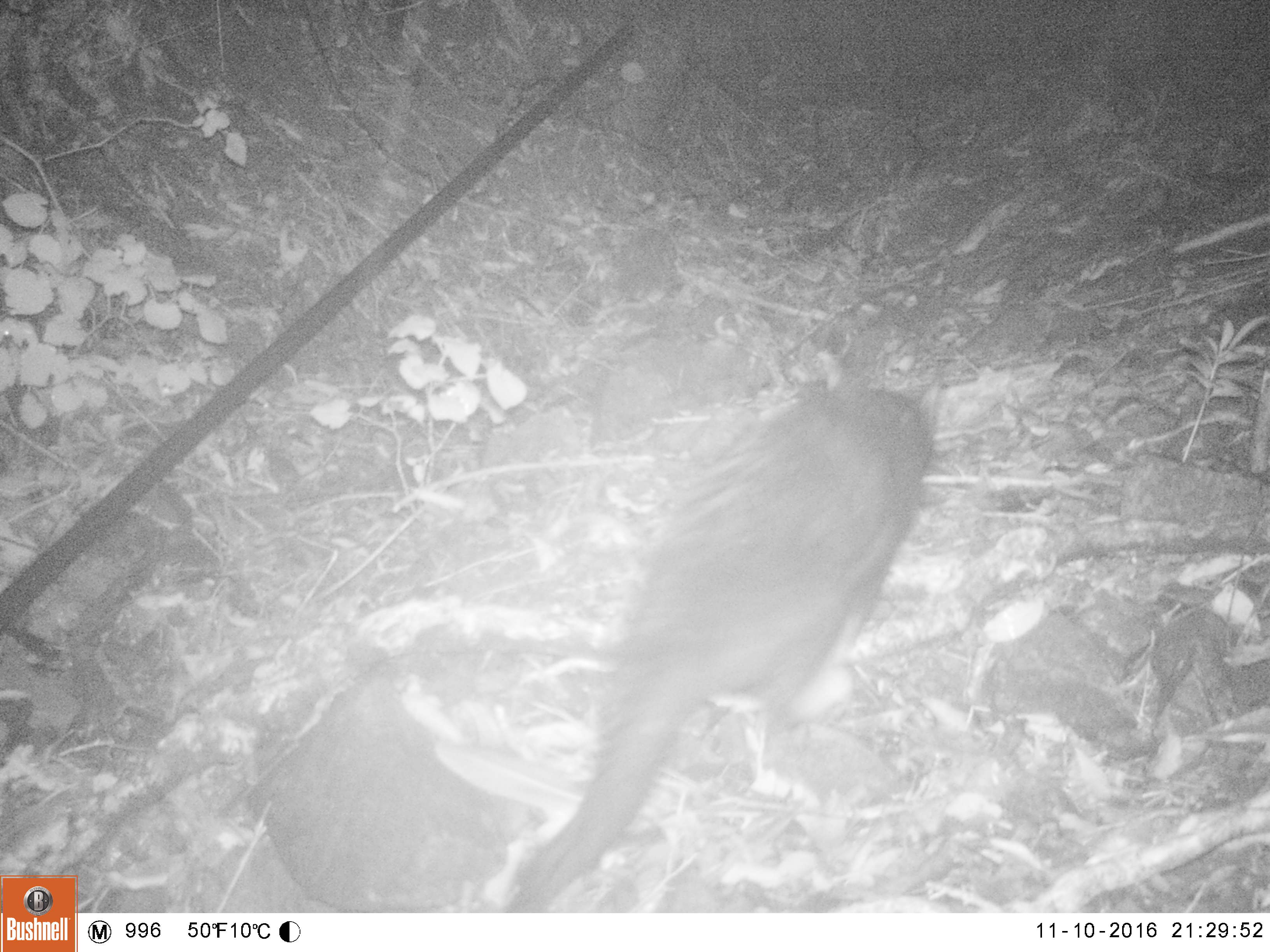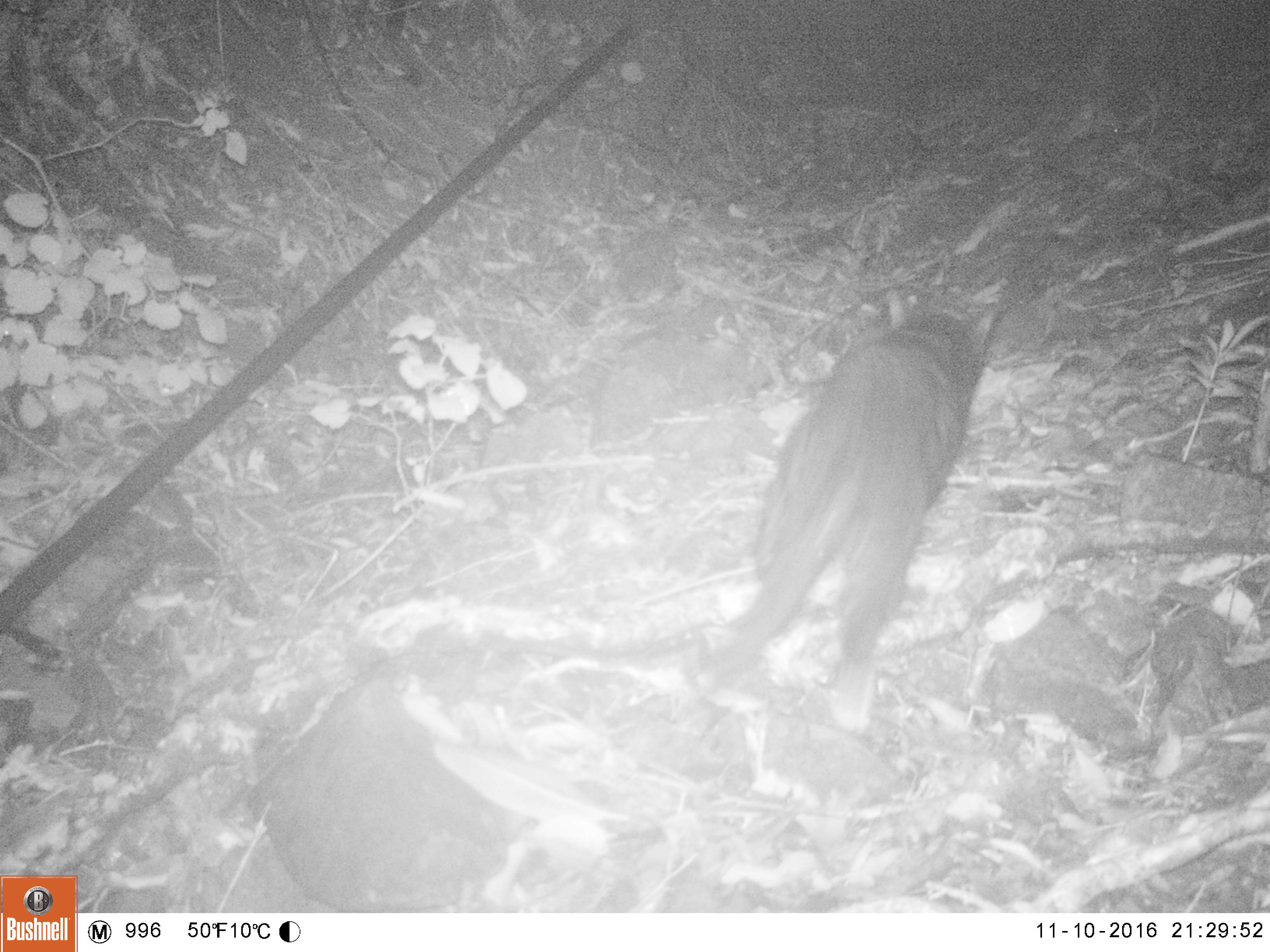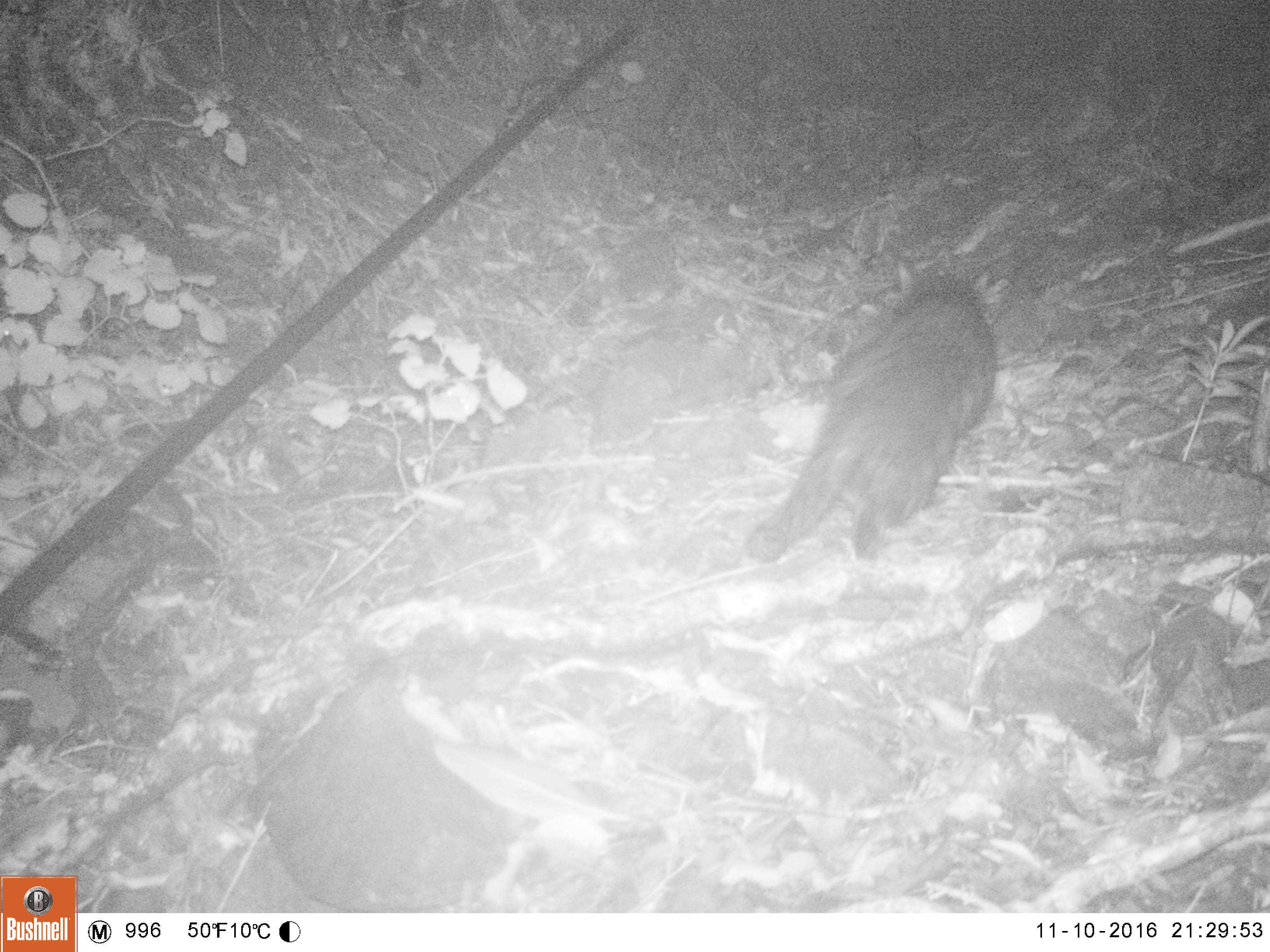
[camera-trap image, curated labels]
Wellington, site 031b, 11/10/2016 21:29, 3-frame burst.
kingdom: Animalia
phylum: Chordata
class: Mammalia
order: Carnivora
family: Felidae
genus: Felis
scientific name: Felis catus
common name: cat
Cat (Felis catus).